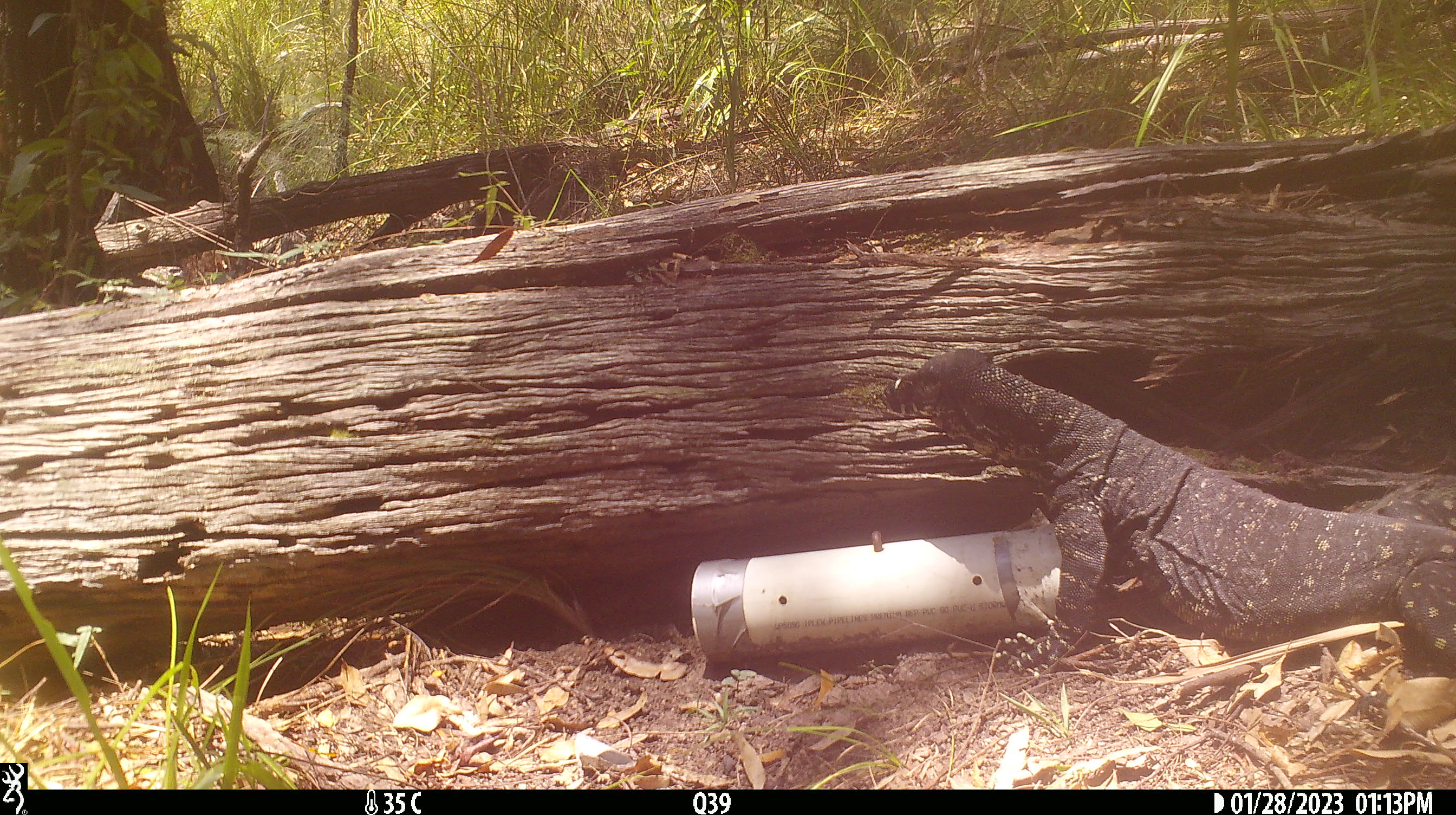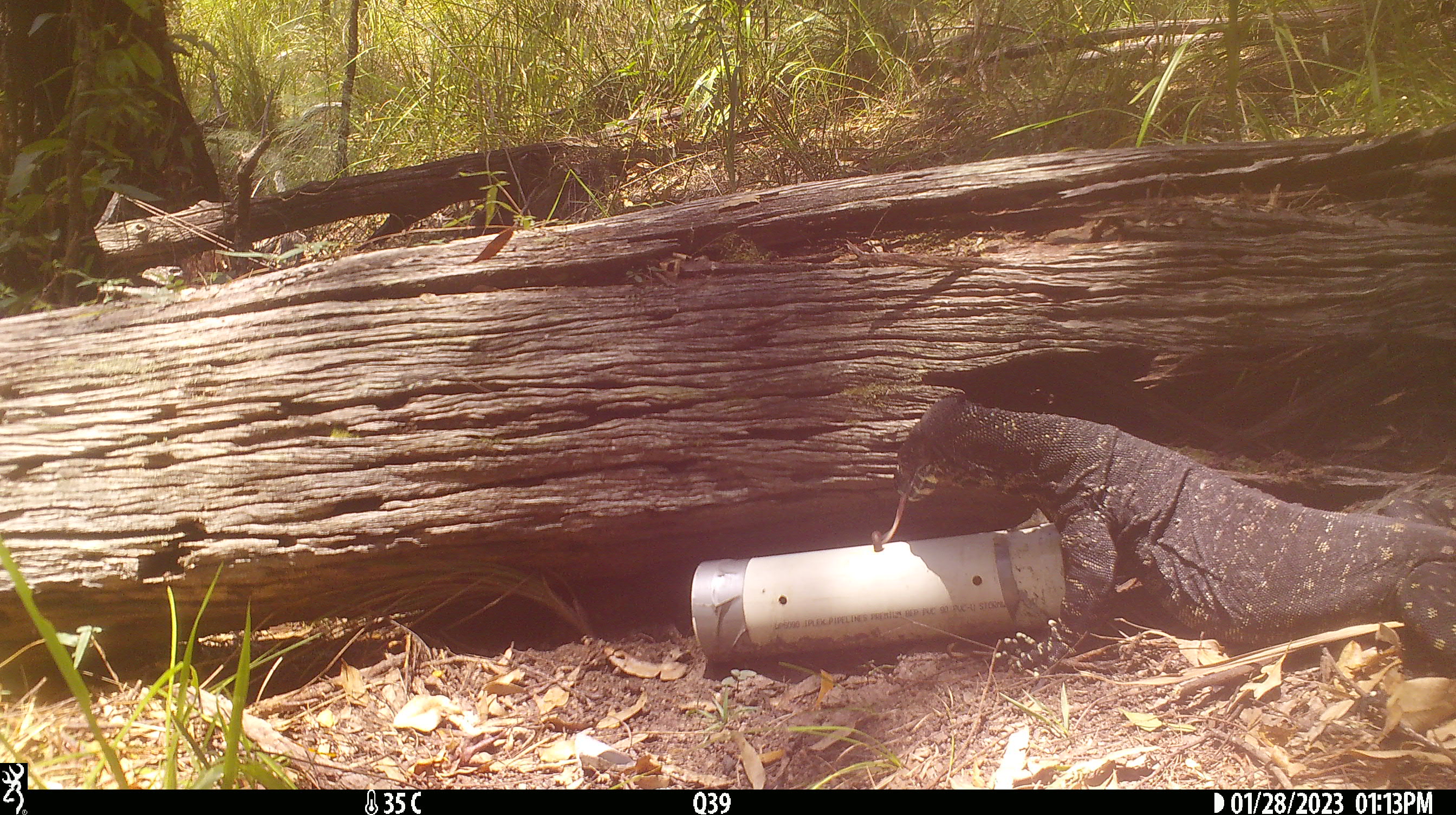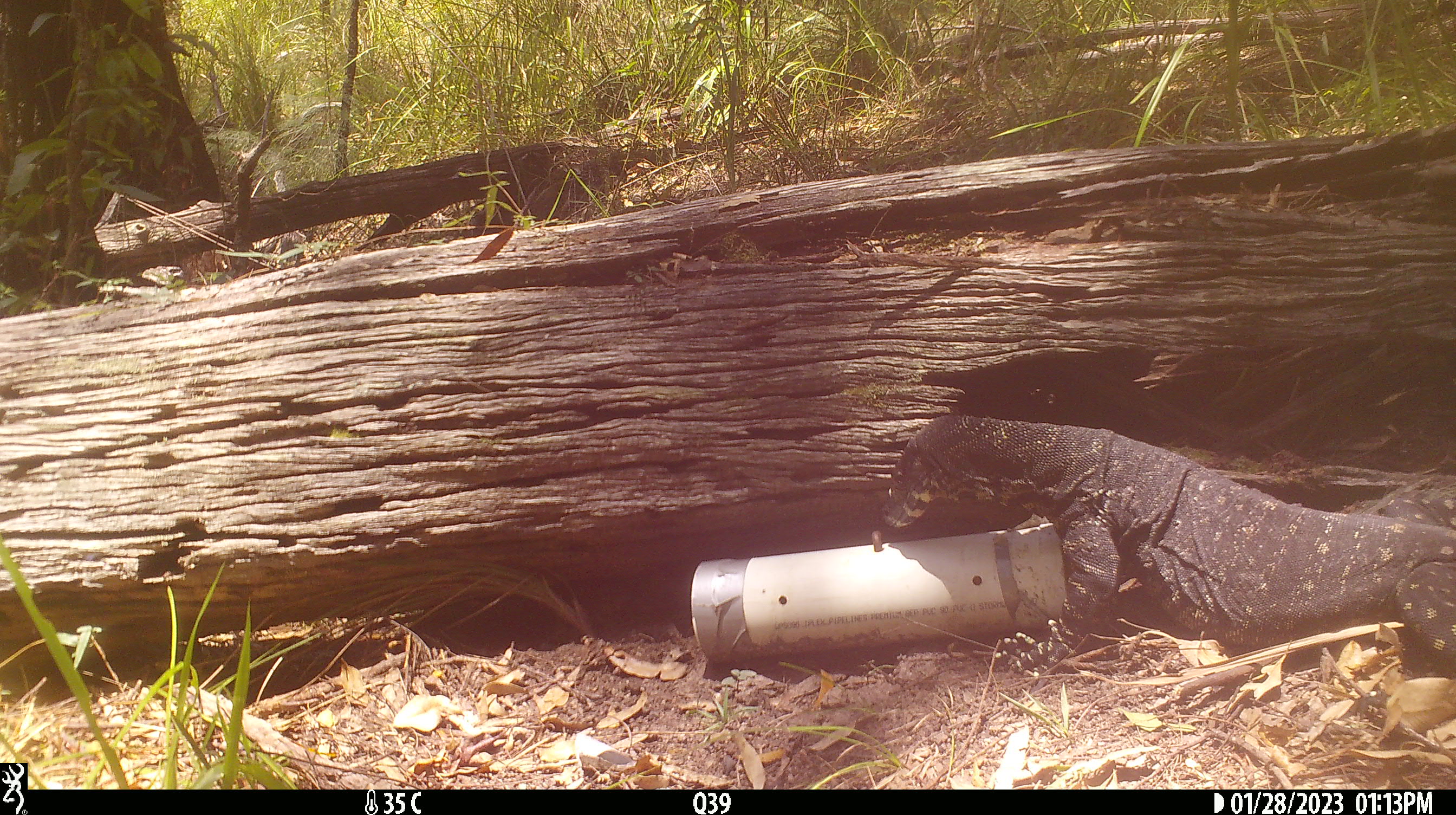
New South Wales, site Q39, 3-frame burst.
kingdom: Animalia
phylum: Chordata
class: Reptilia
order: Squamata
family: Varanidae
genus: Varanus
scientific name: Varanus varius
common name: lace monitor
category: goanna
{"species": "goanna (lace monitor) (Varanus varius)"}